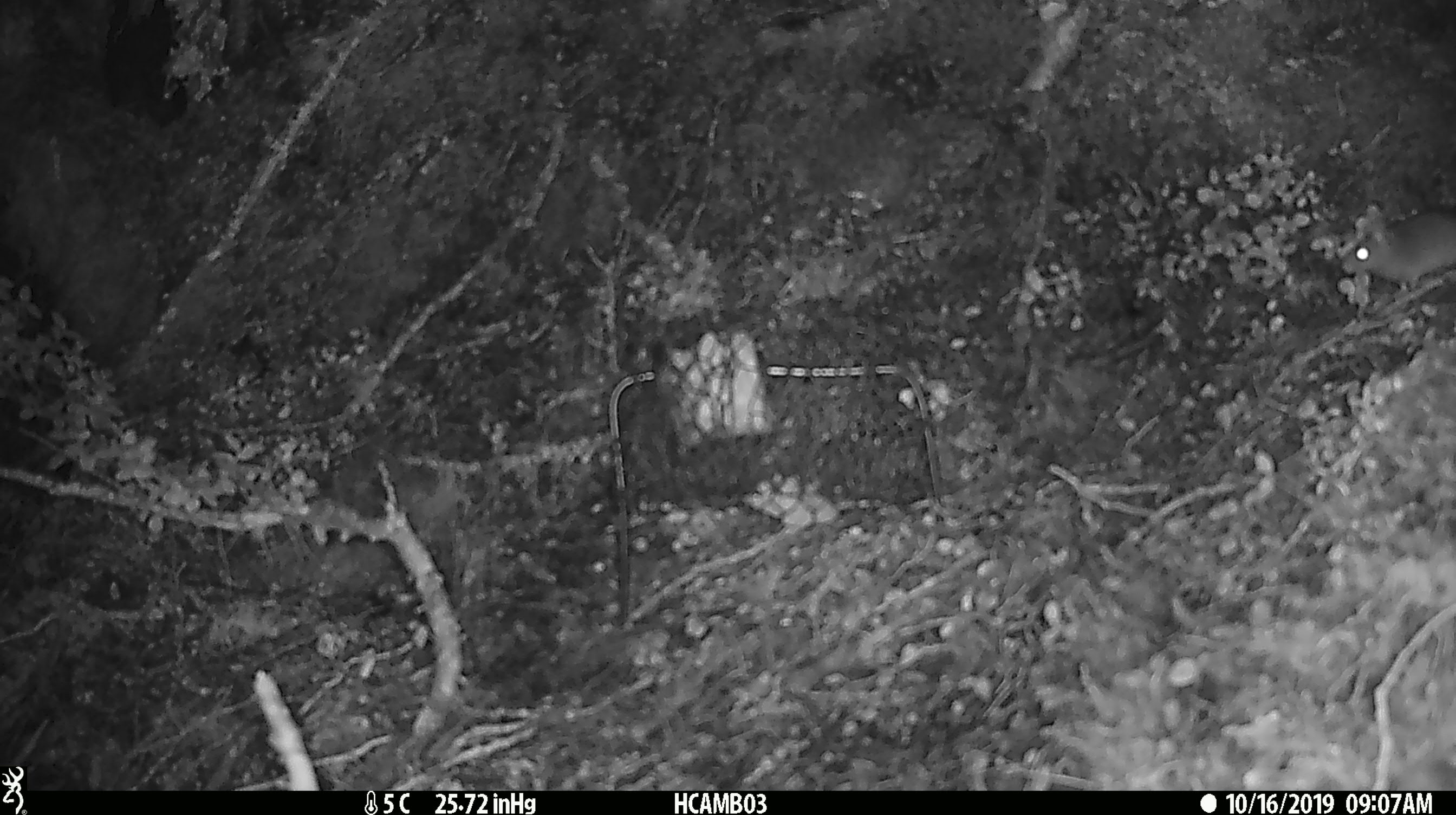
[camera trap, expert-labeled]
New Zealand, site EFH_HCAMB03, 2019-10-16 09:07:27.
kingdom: Animalia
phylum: Chordata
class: Mammalia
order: Rodentia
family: Muridae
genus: Mus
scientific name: Mus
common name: mouse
Mouse (Mus).